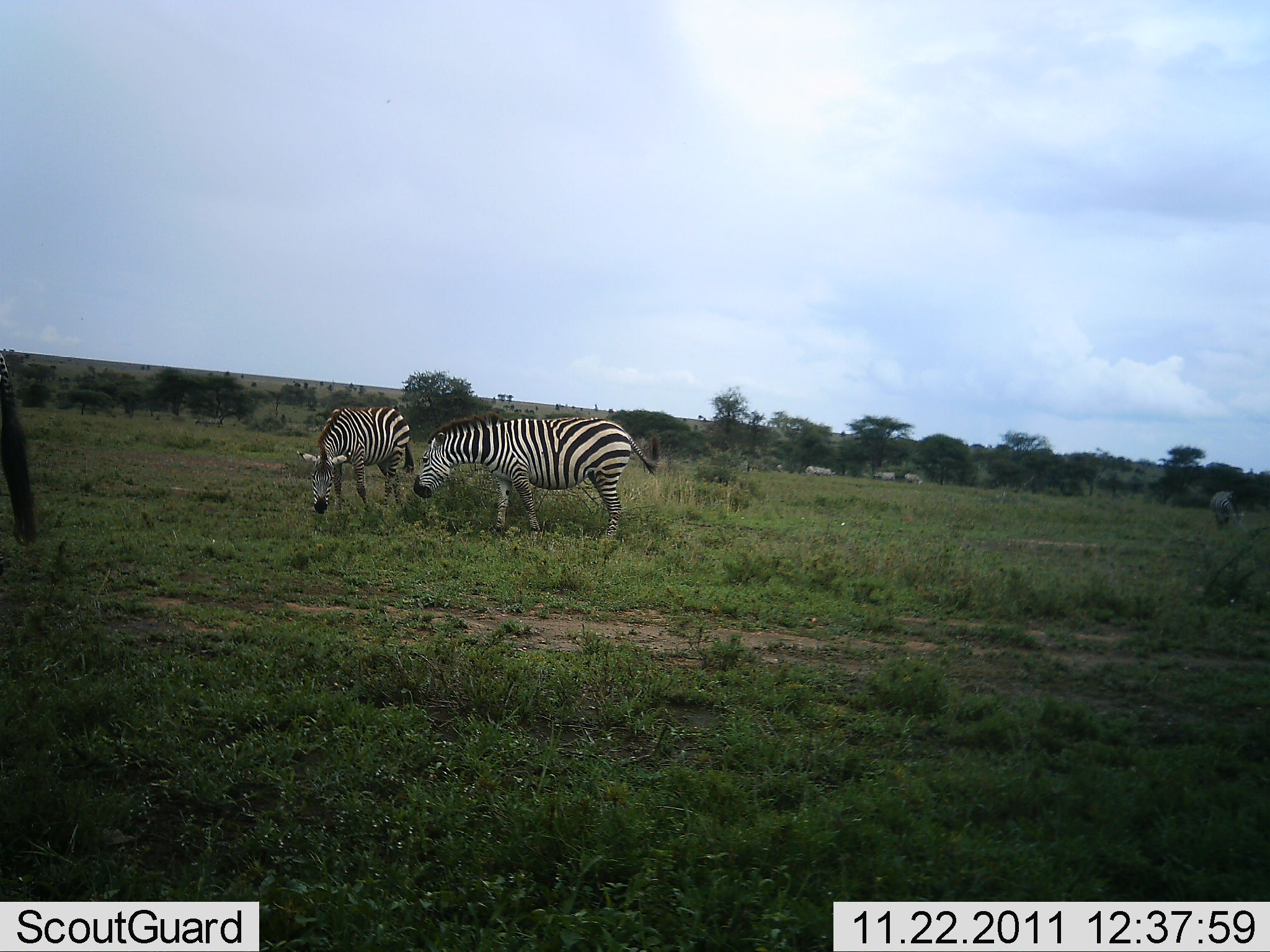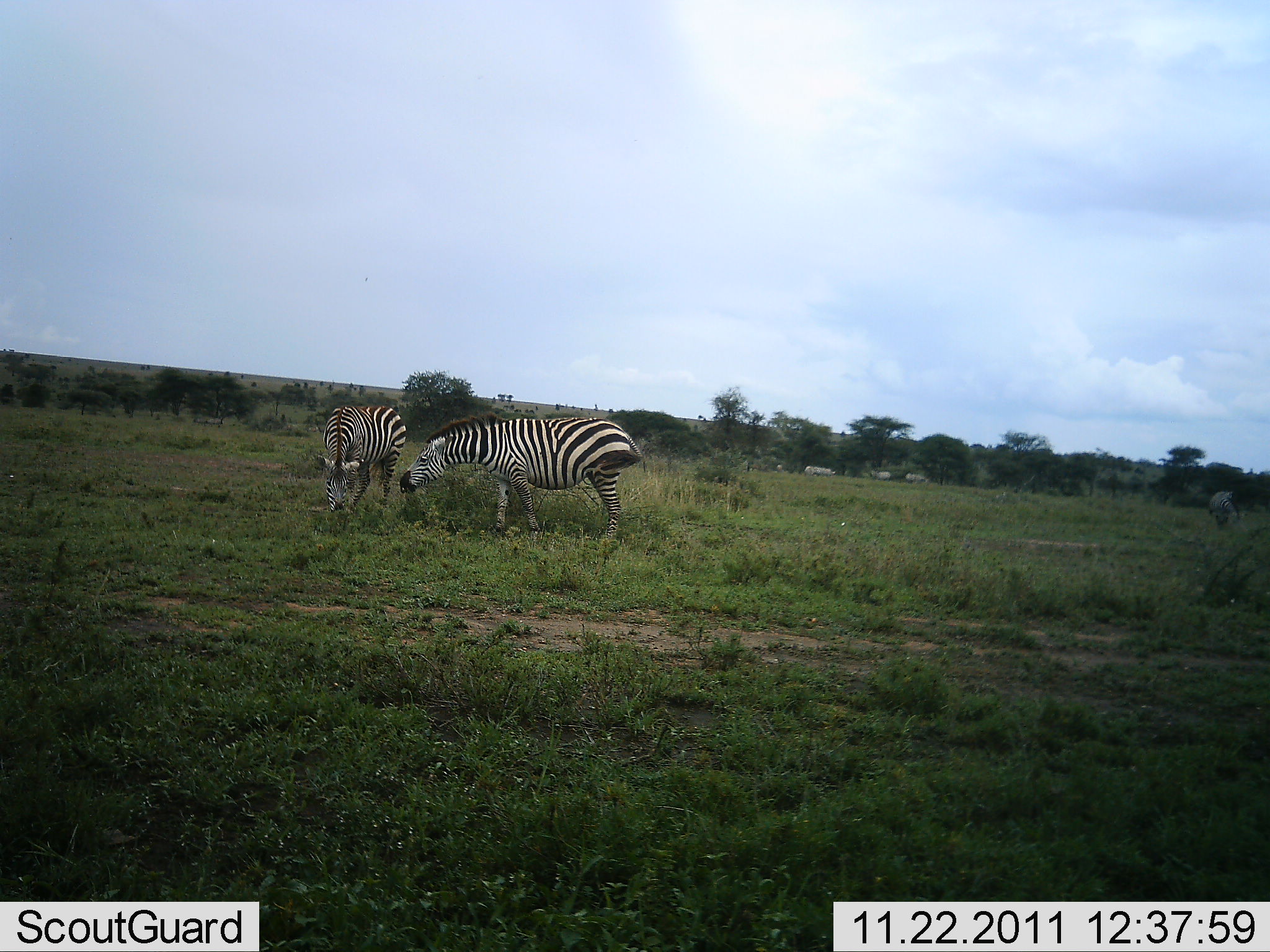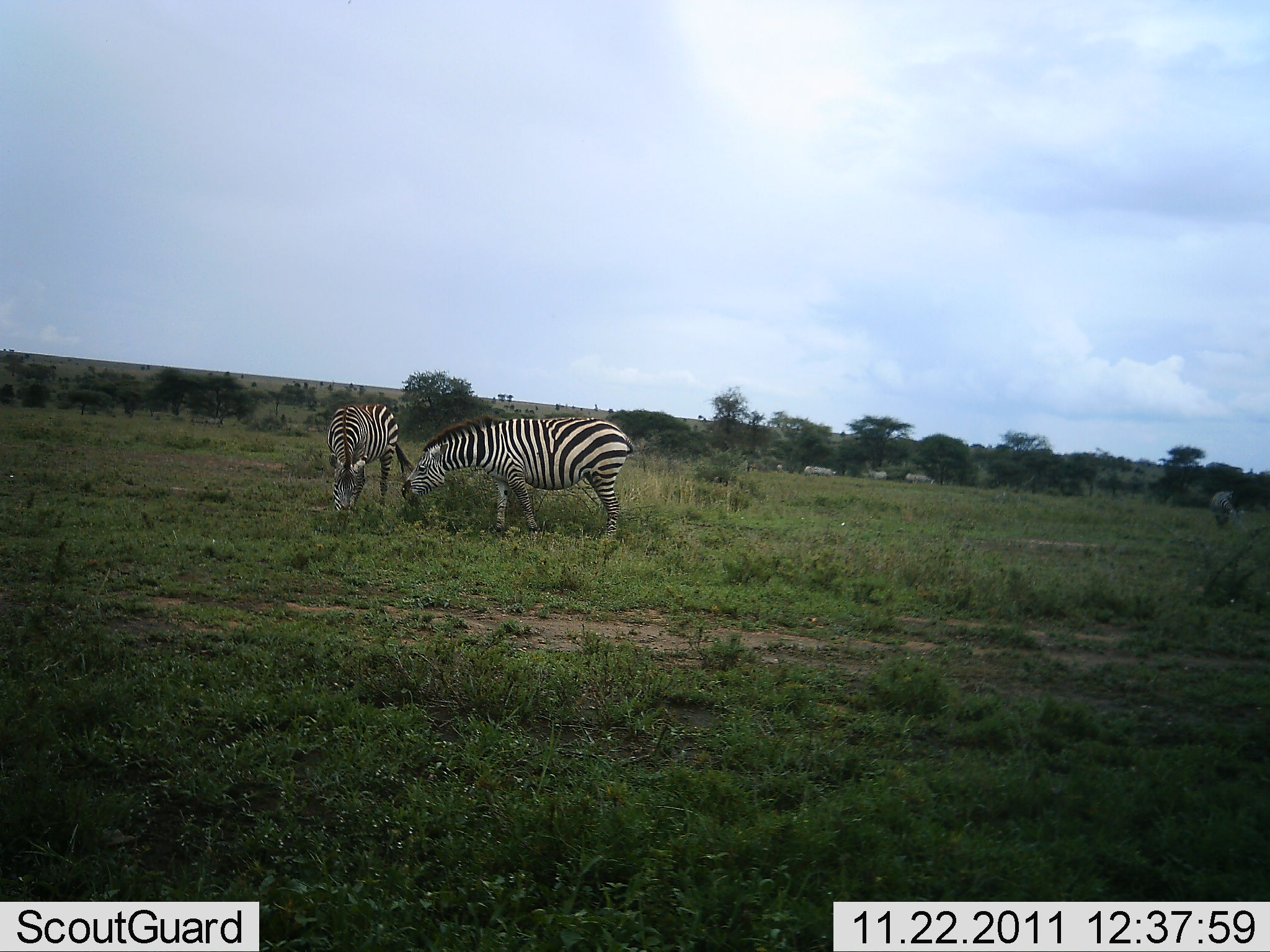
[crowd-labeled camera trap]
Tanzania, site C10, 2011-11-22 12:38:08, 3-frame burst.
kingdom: Animalia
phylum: Chordata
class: Mammalia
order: Perissodactyla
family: Equidae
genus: Equus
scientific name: Equus quagga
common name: plains zebra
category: zebra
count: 2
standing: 83%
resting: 0%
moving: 0%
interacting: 25%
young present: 0%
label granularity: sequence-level